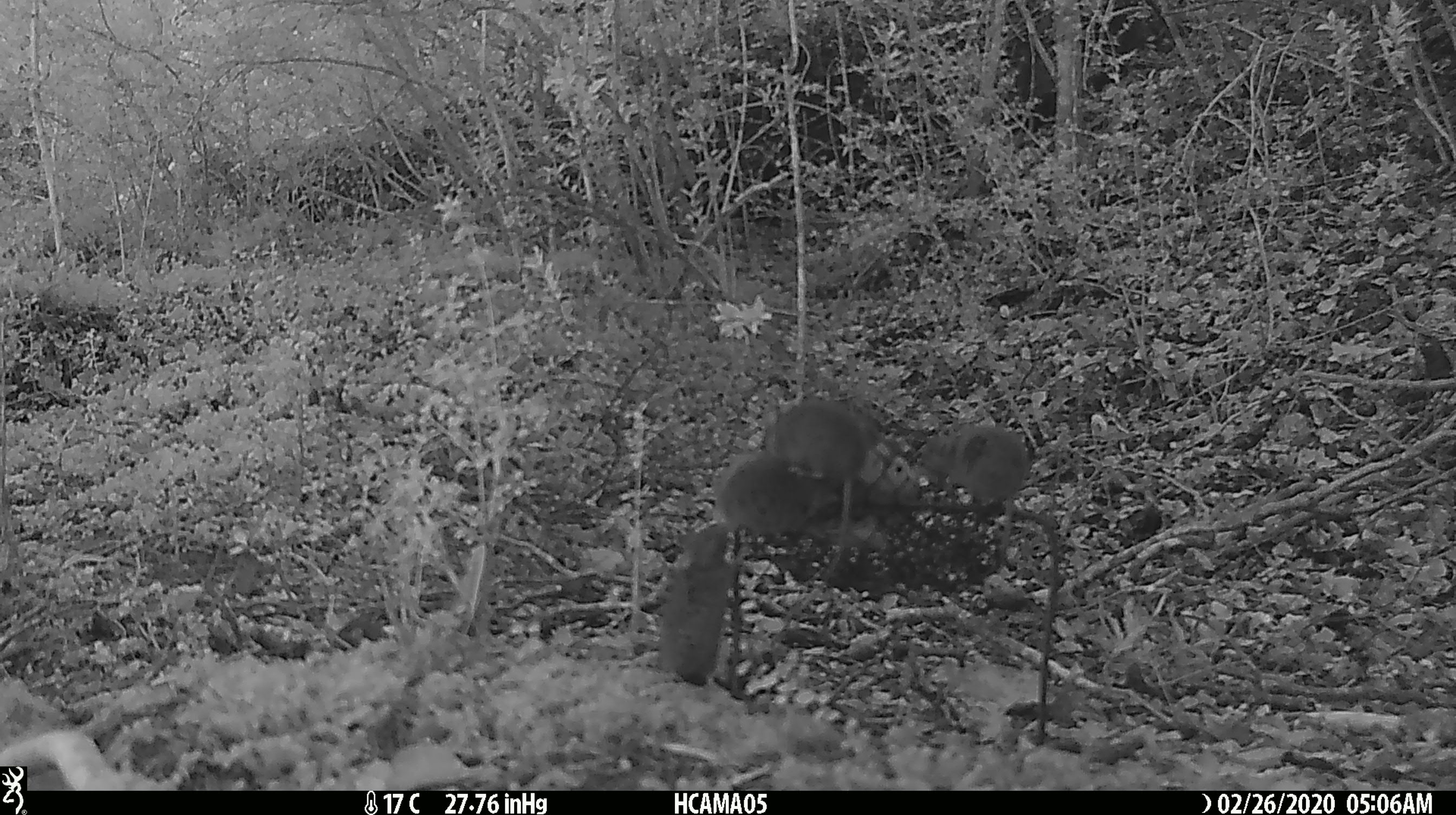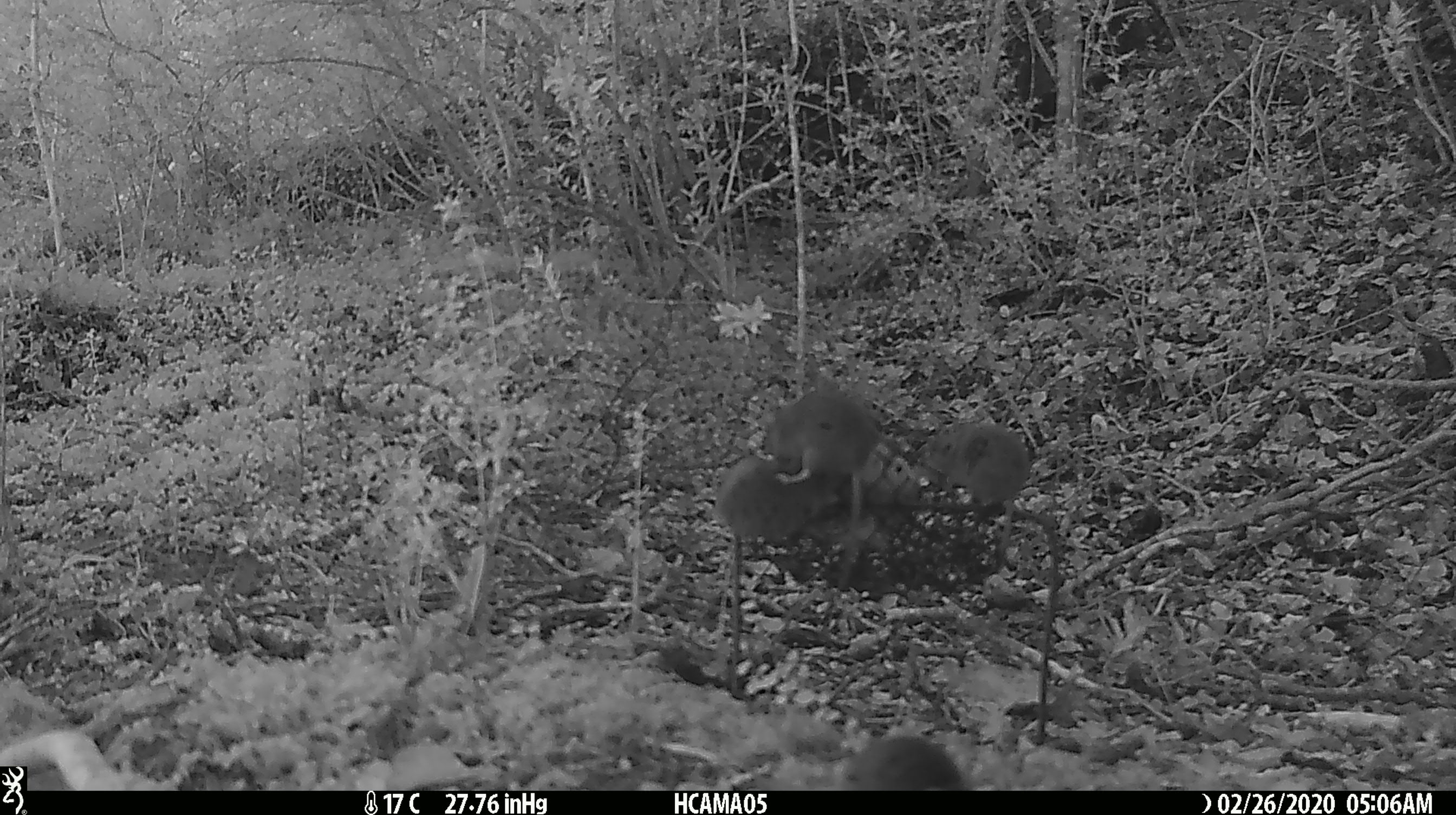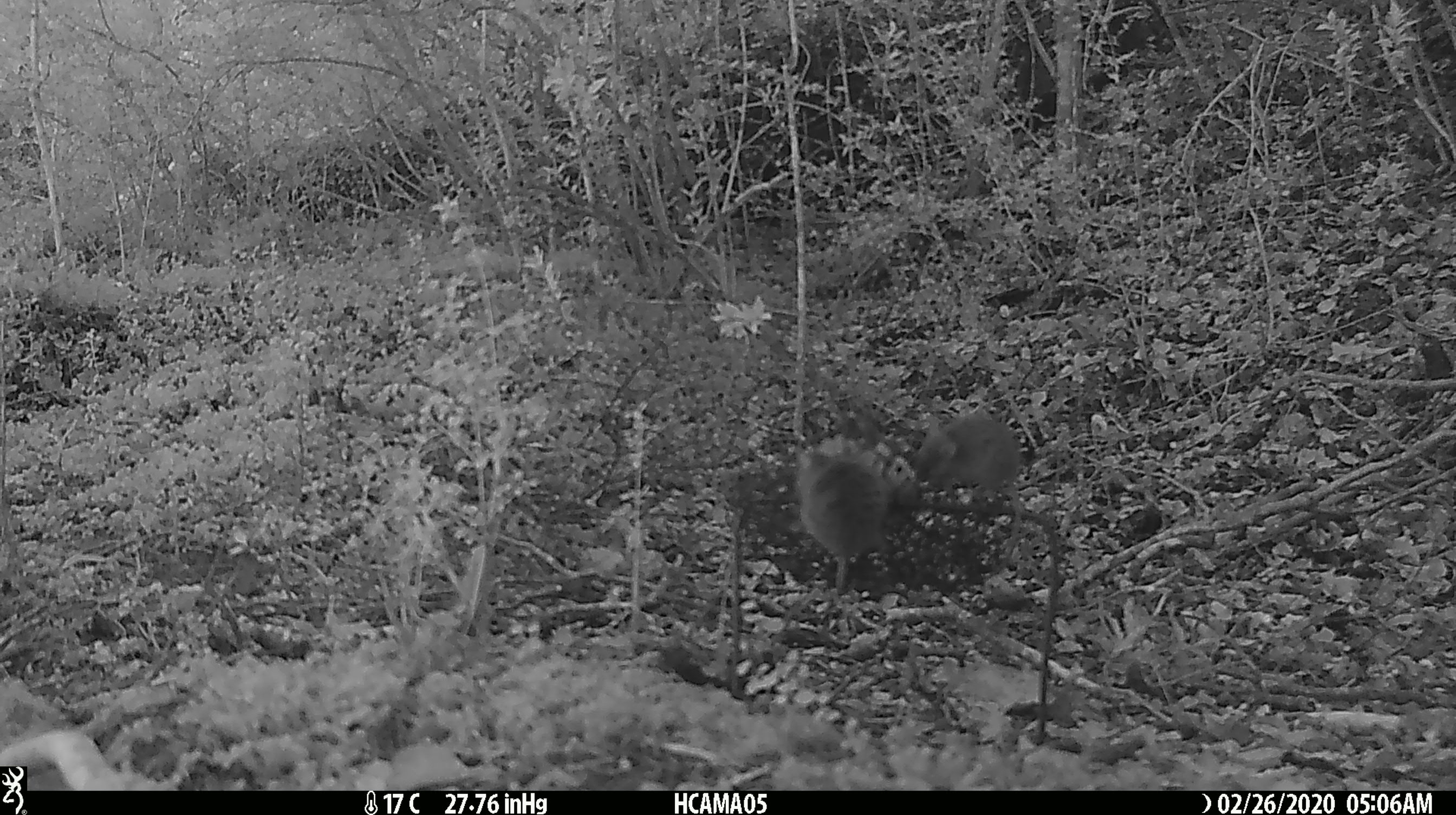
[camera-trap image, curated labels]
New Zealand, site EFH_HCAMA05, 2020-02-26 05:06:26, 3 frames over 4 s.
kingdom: Animalia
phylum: Chordata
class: Mammalia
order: Rodentia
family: Muridae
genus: Mus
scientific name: Mus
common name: mouse